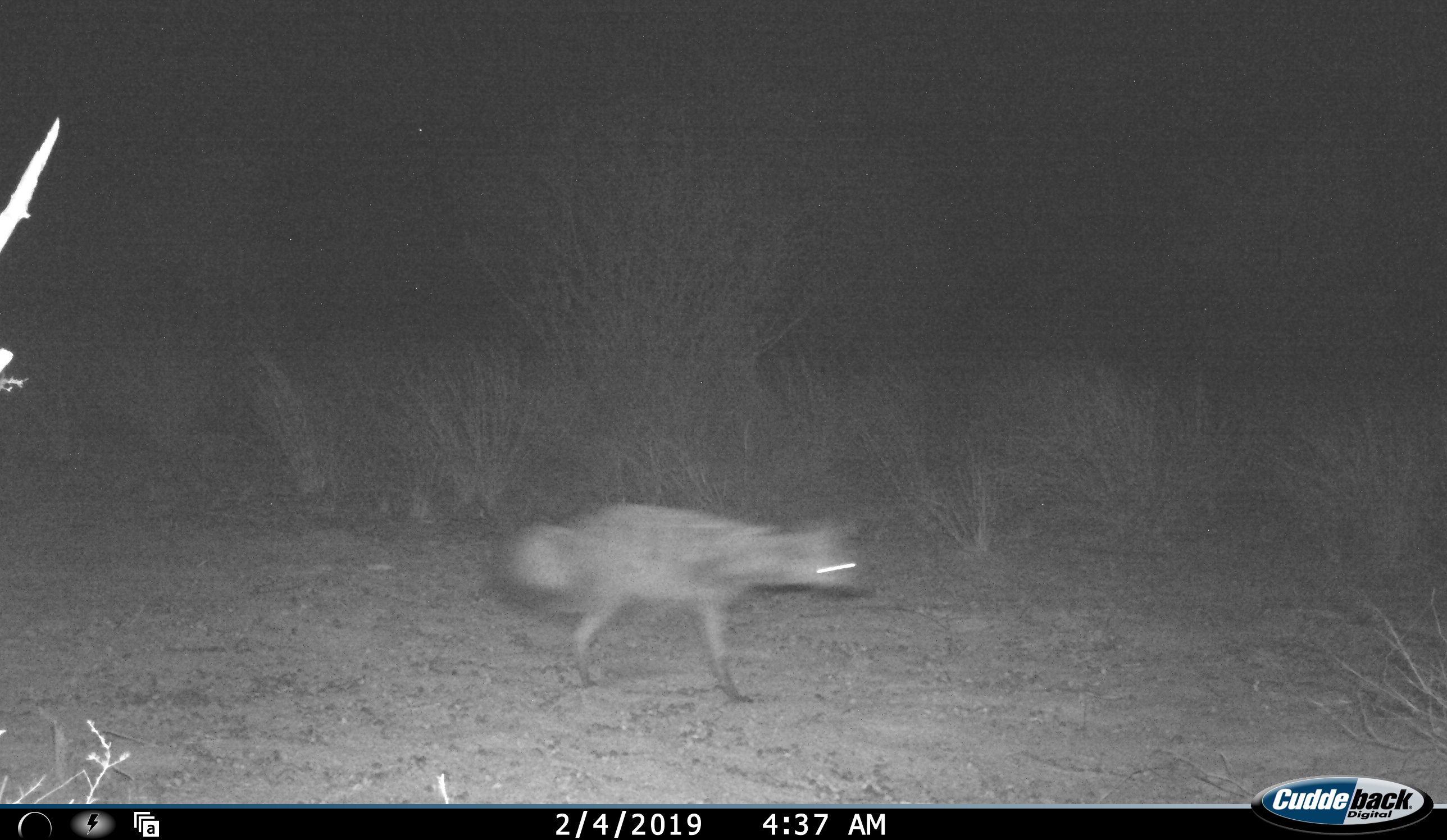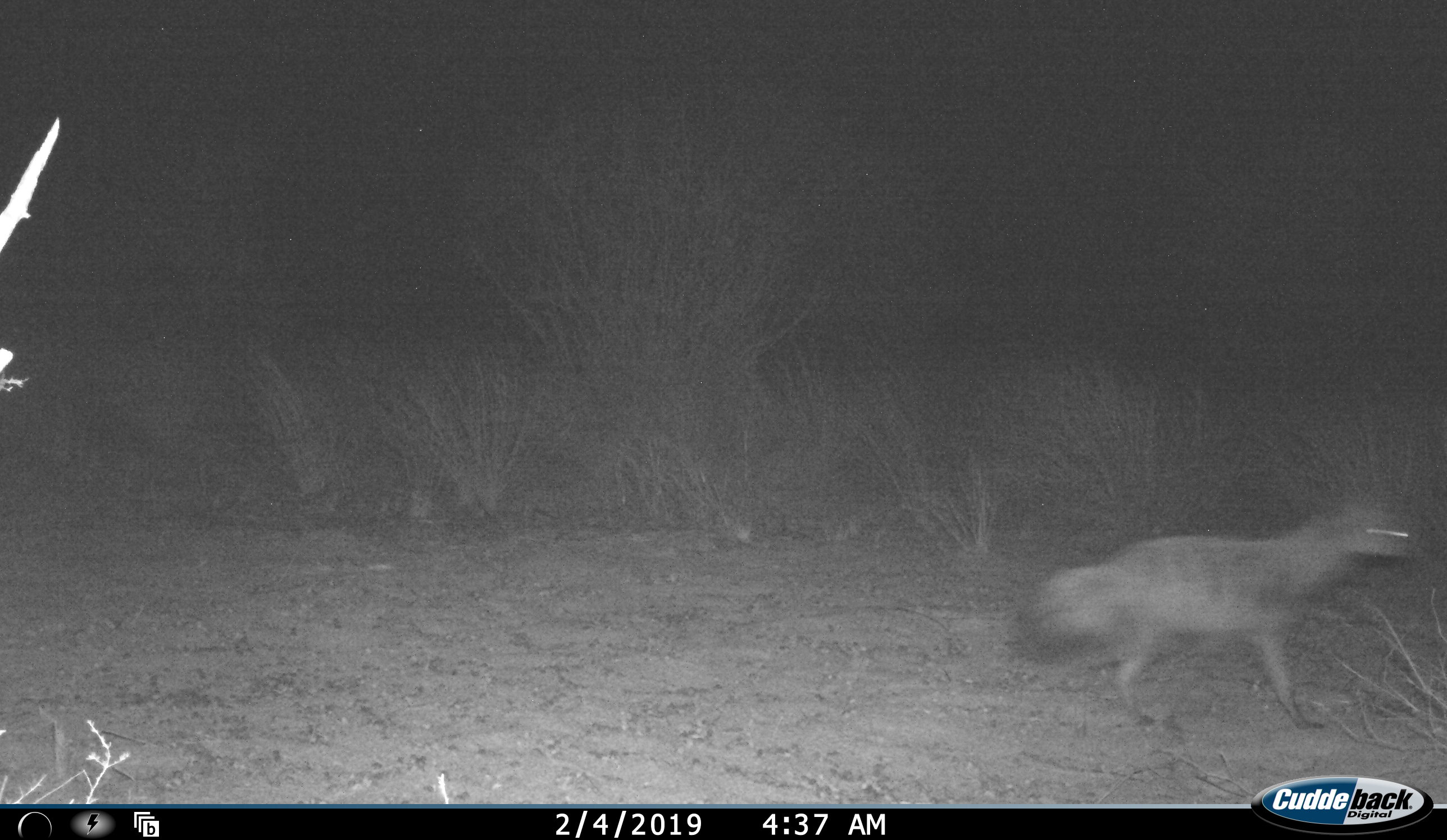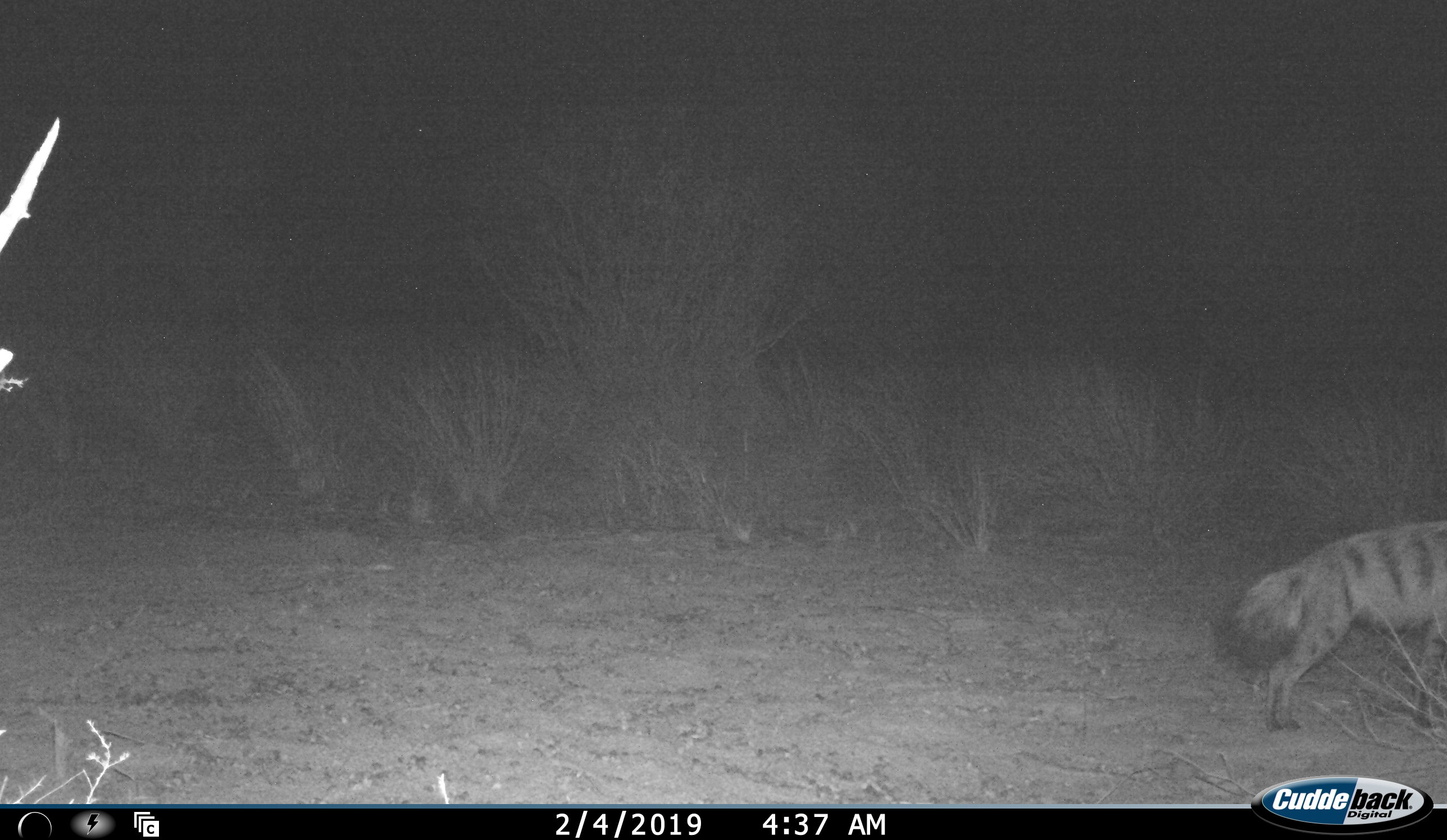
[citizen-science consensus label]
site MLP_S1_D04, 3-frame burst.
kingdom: Animalia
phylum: Chordata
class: Mammalia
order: Carnivora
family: Hyaenidae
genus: Proteles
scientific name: Proteles cristatus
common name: aardwolf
Aardwolf (Proteles cristatus), count 1. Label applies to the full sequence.